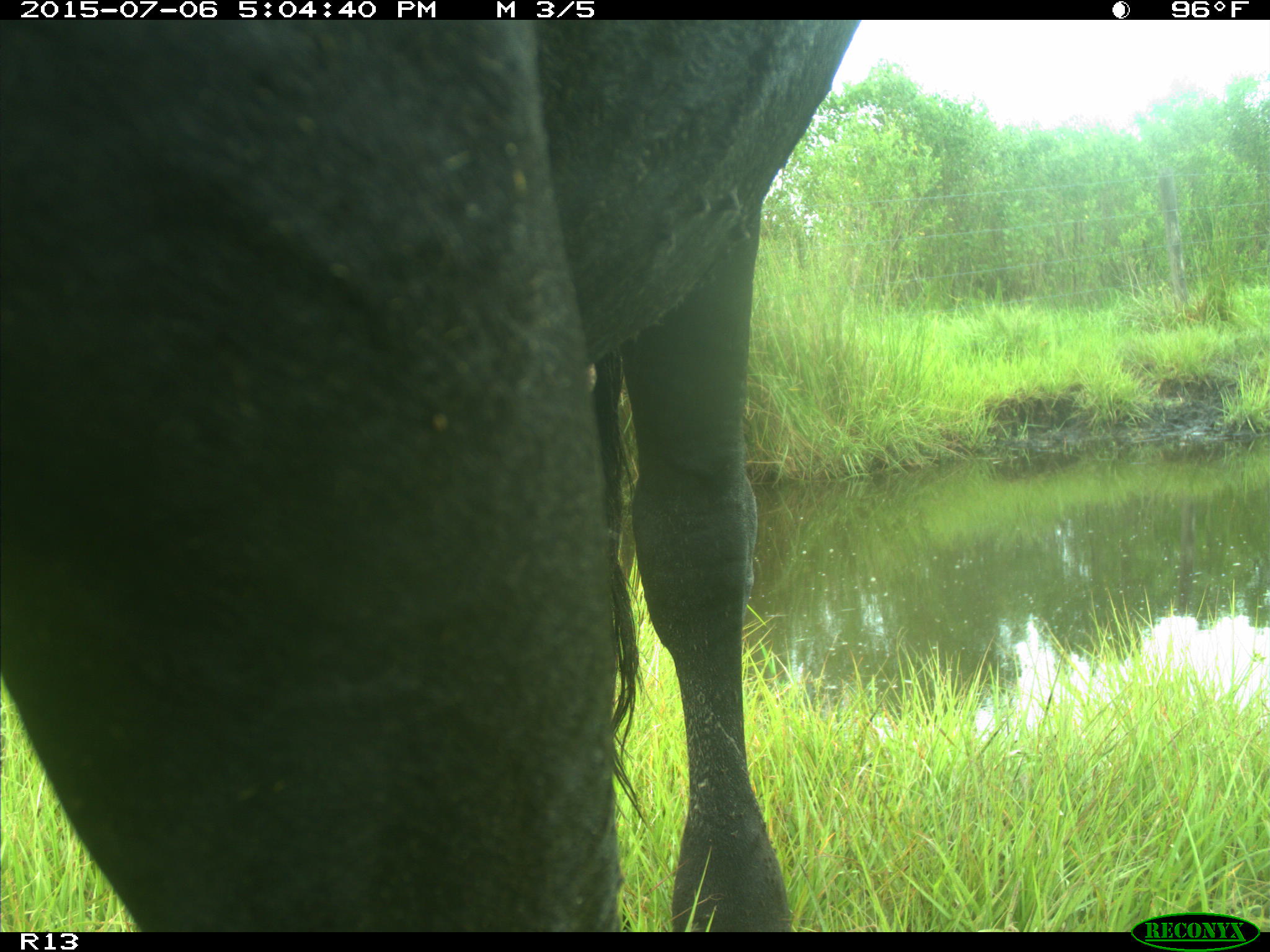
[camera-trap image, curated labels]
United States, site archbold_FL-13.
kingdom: Animalia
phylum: Chordata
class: Mammalia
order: Artiodactyla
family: Bovidae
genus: Bos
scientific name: Bos taurus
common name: domestic cow